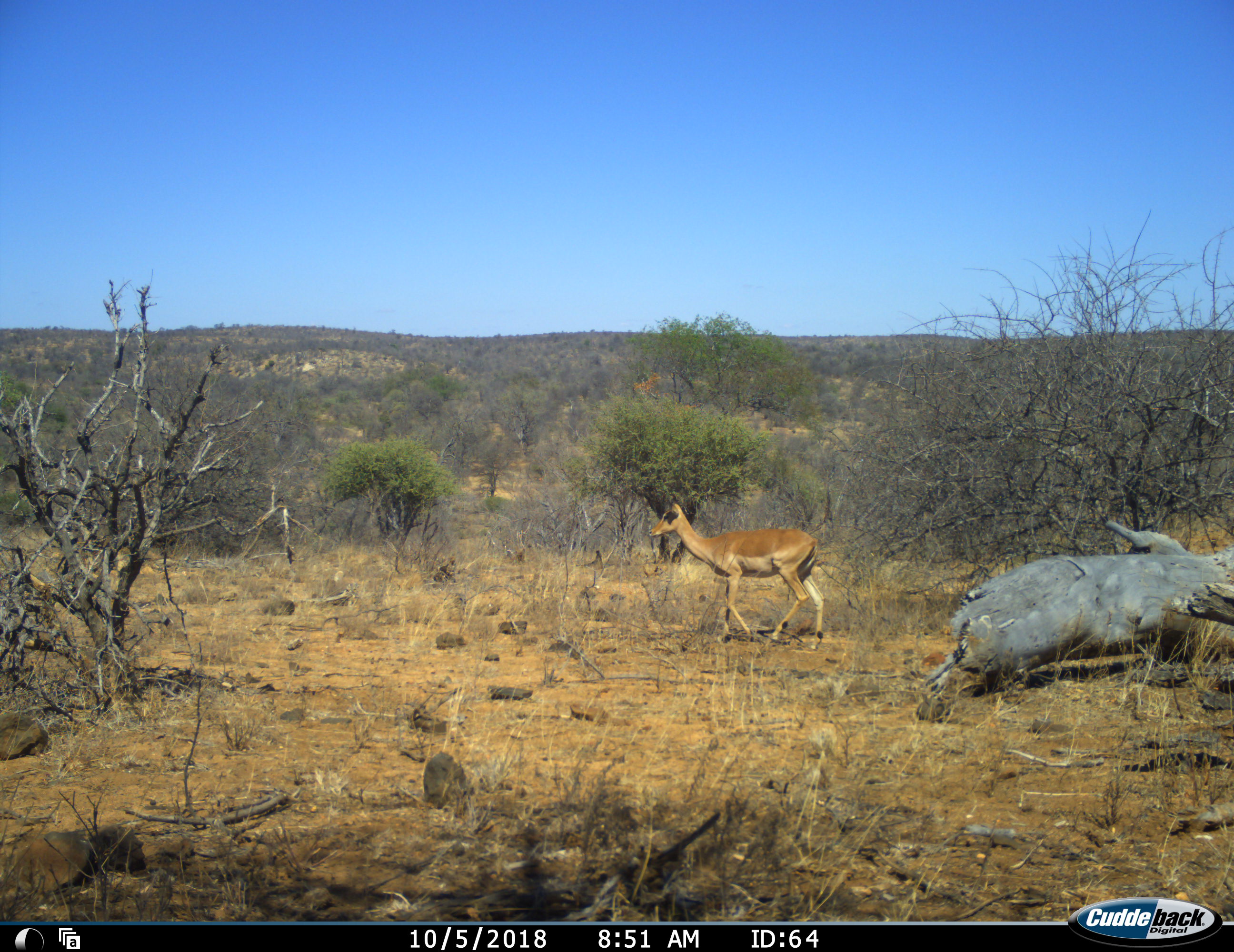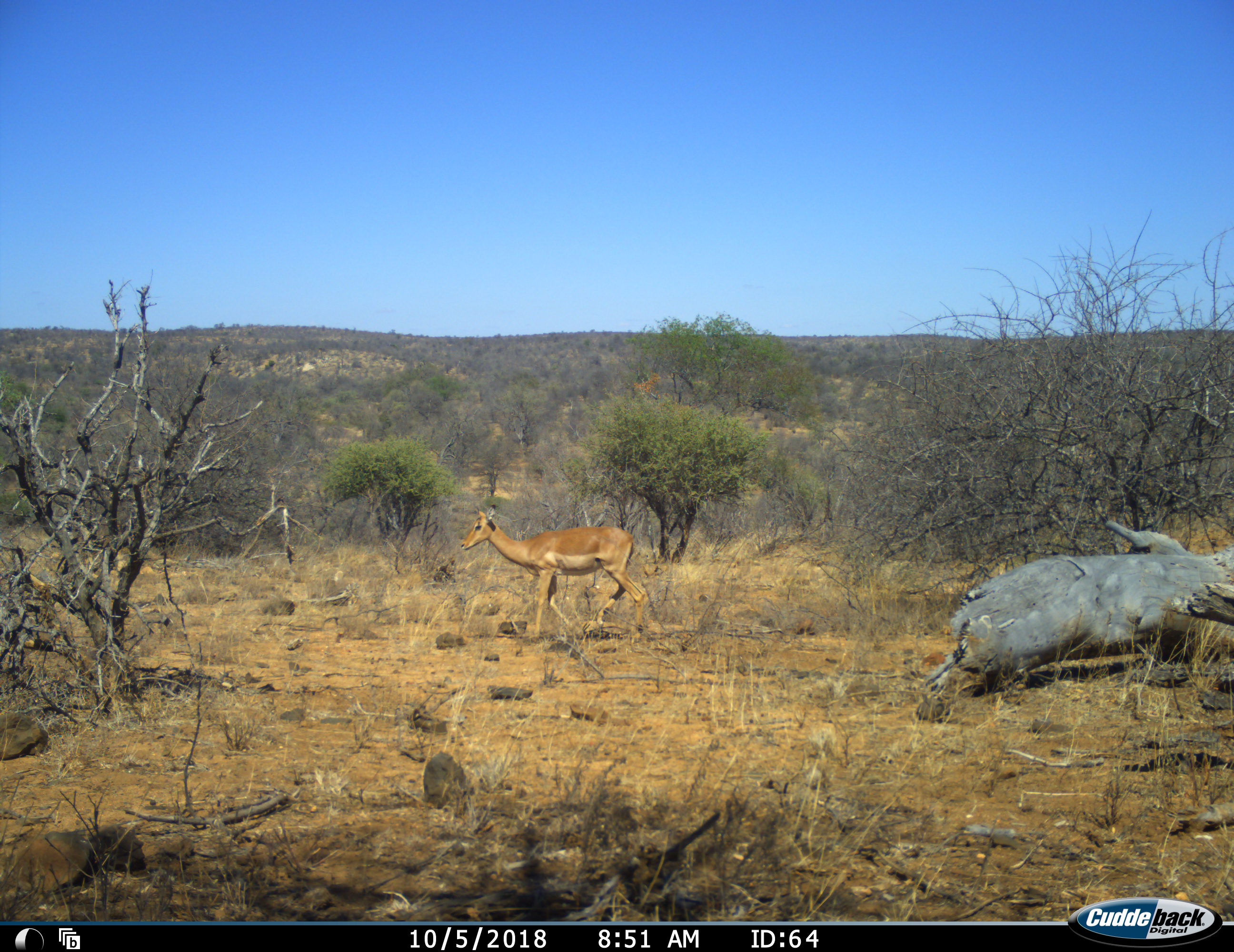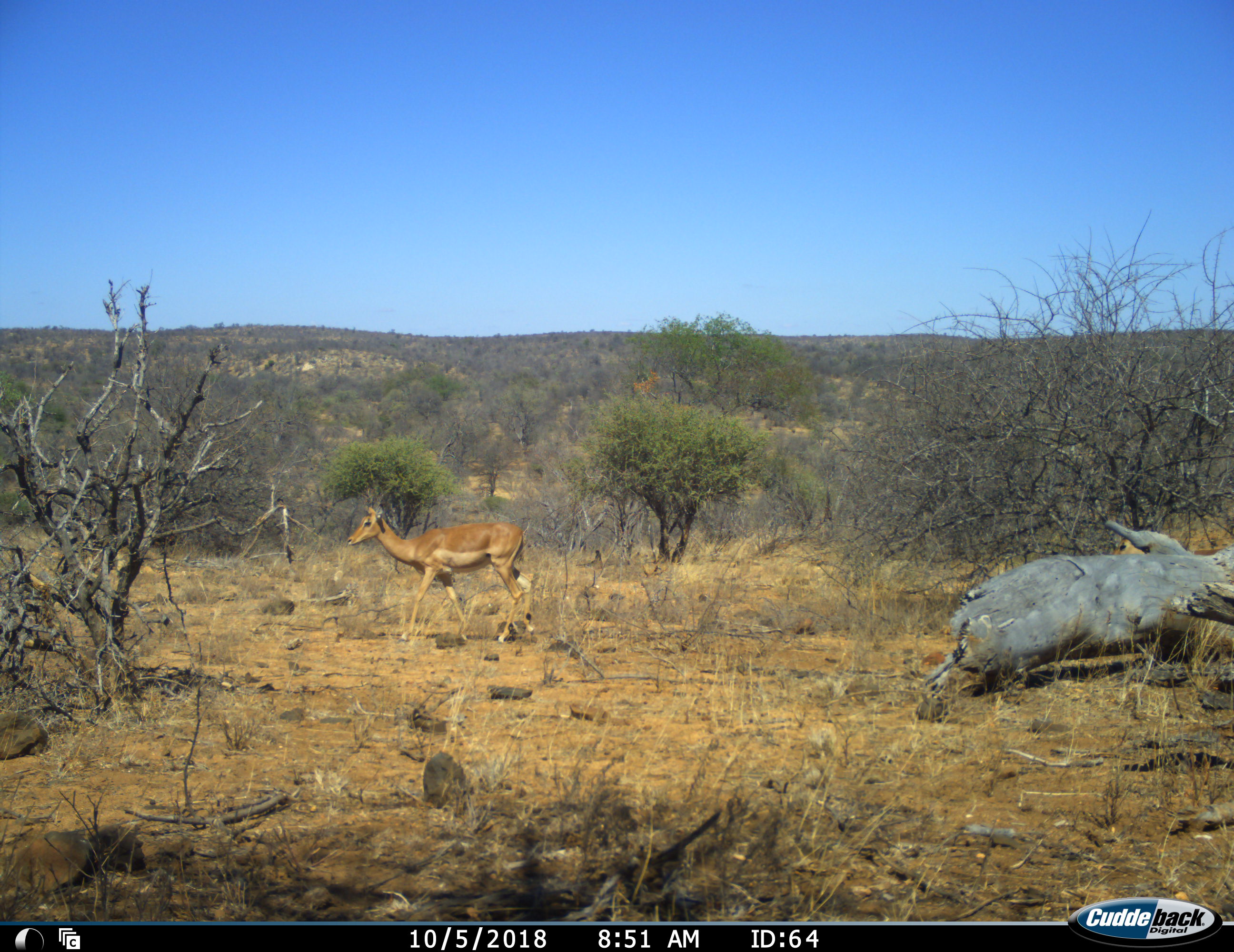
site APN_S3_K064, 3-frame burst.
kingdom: Animalia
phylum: Chordata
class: Mammalia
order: Artiodactyla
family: Bovidae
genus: Aepyceros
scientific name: Aepyceros melampus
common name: impala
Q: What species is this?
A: Impala (Aepyceros melampus).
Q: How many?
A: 2.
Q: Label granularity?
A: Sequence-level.